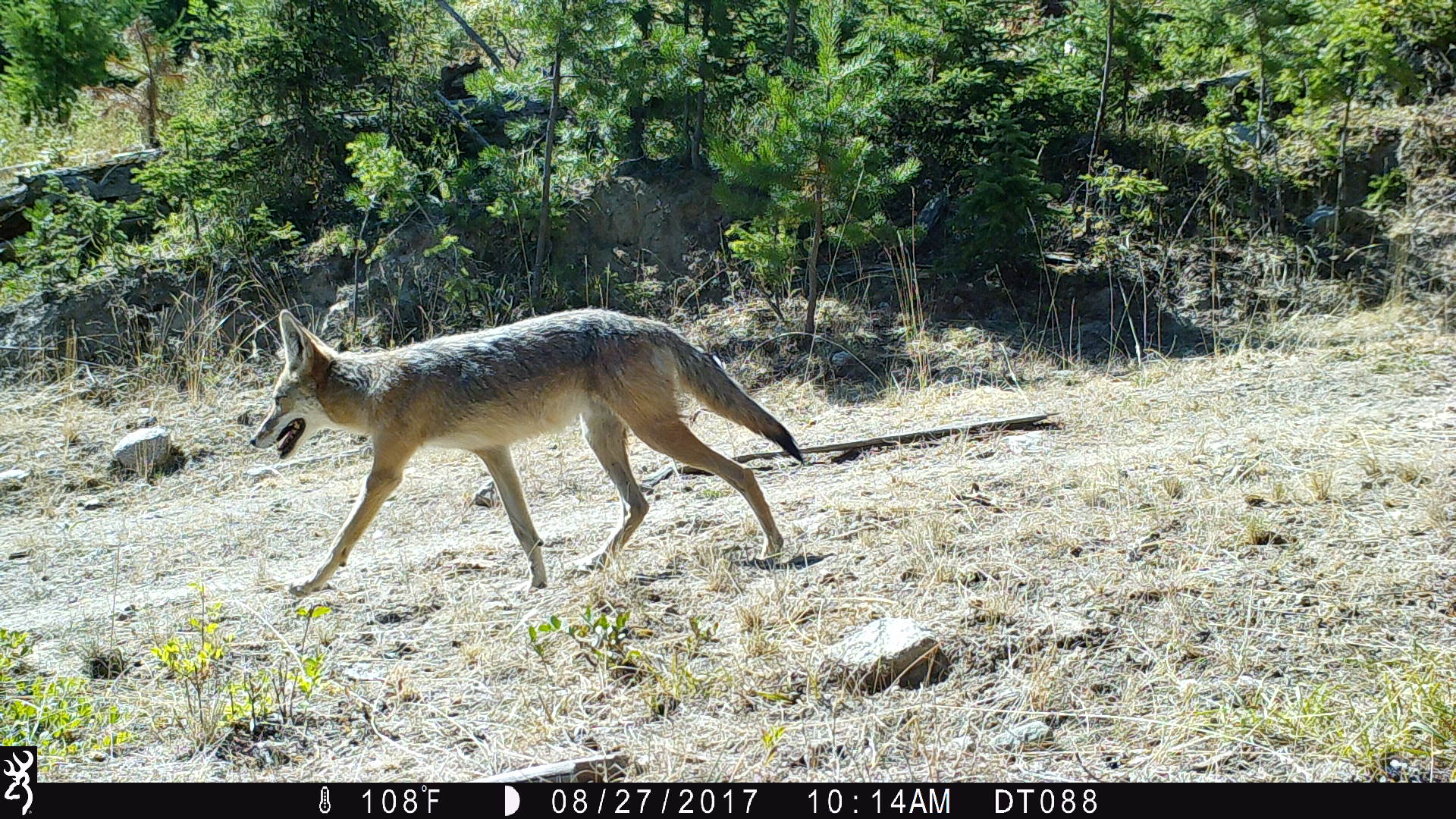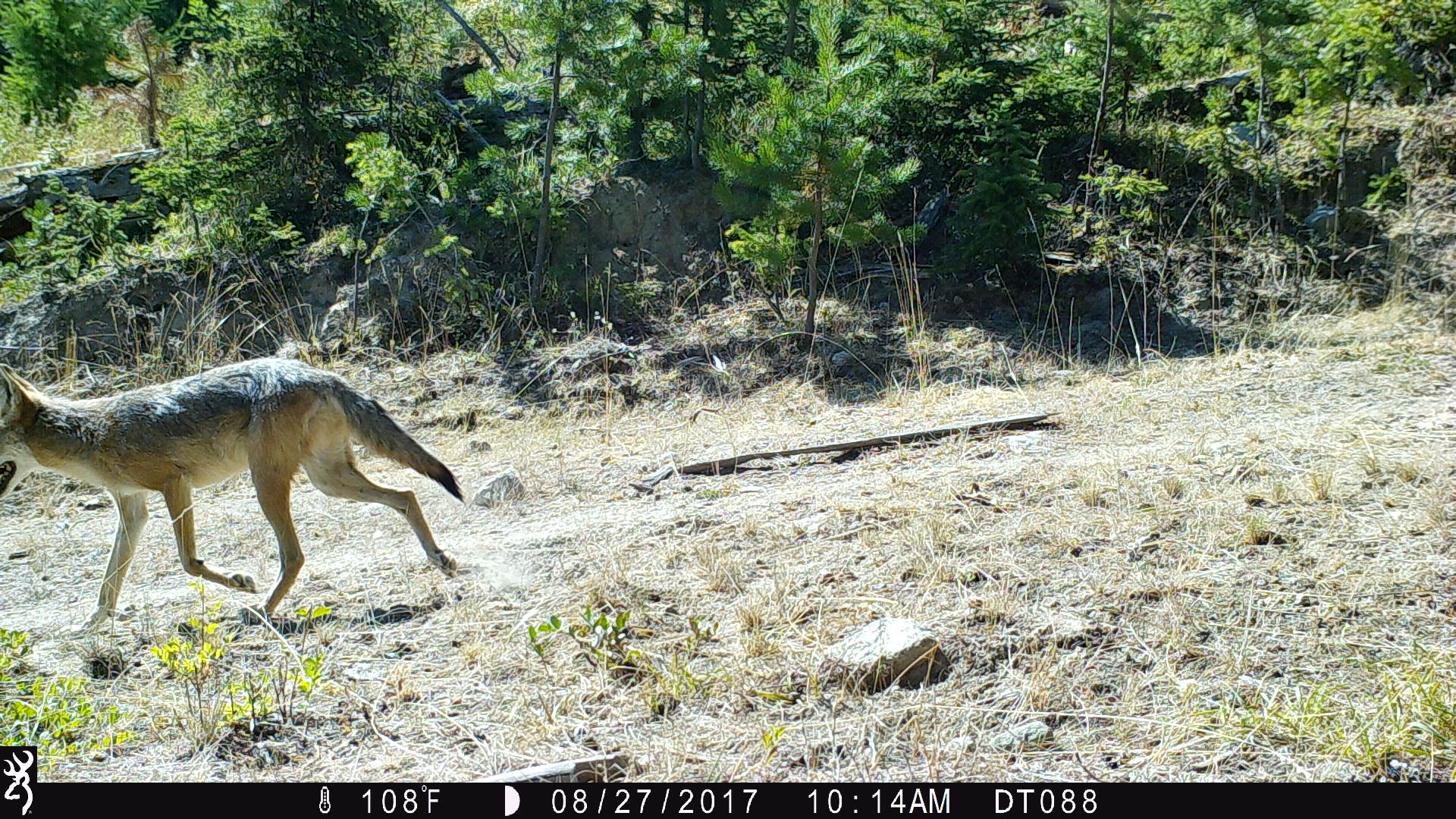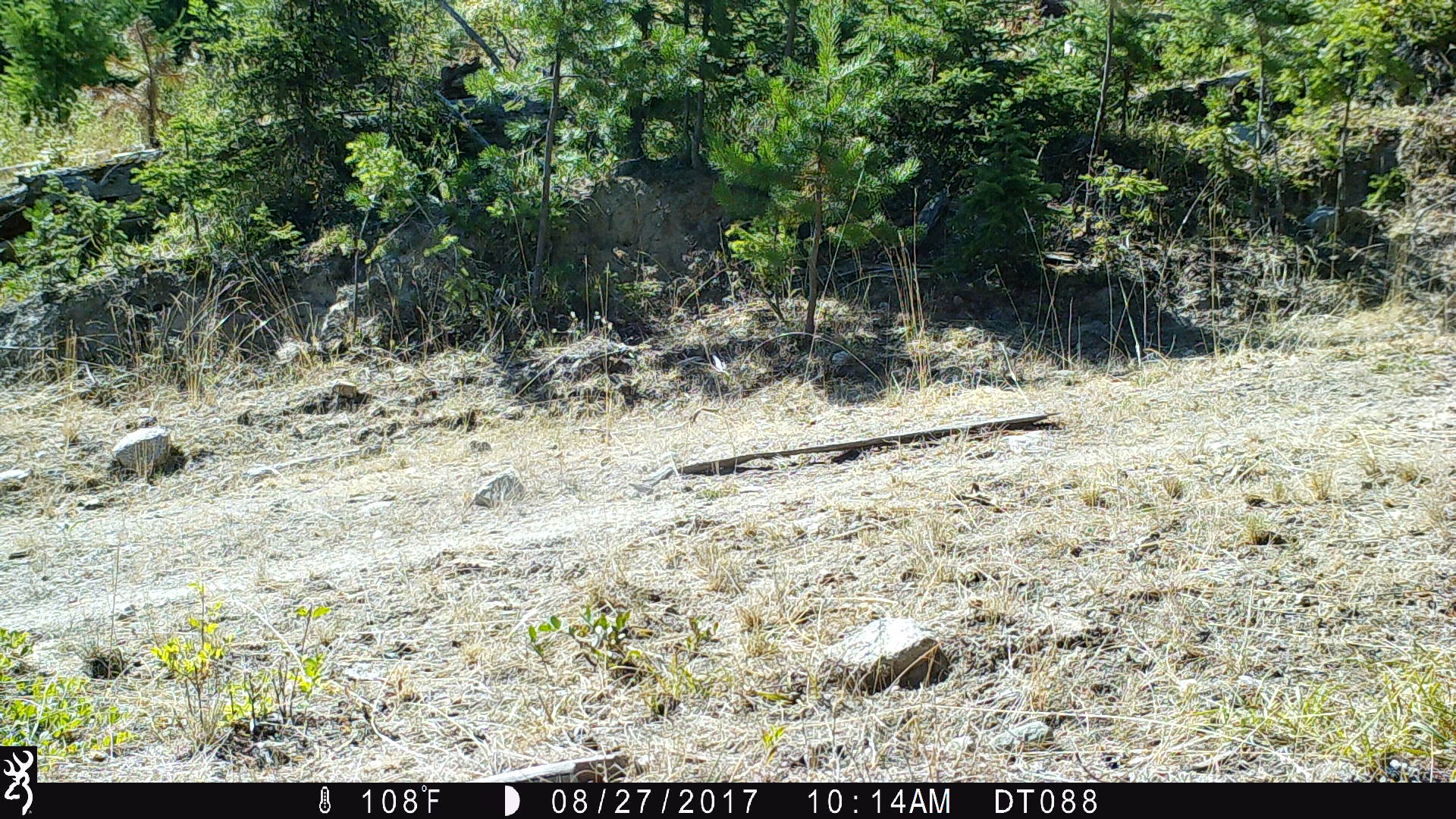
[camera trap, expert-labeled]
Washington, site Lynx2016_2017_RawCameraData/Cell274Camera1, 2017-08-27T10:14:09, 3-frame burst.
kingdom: Animalia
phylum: Chordata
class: Mammalia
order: Carnivora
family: Canidae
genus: Canis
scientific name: Canis latrans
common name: coyote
Canis latrans (coyote). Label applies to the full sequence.